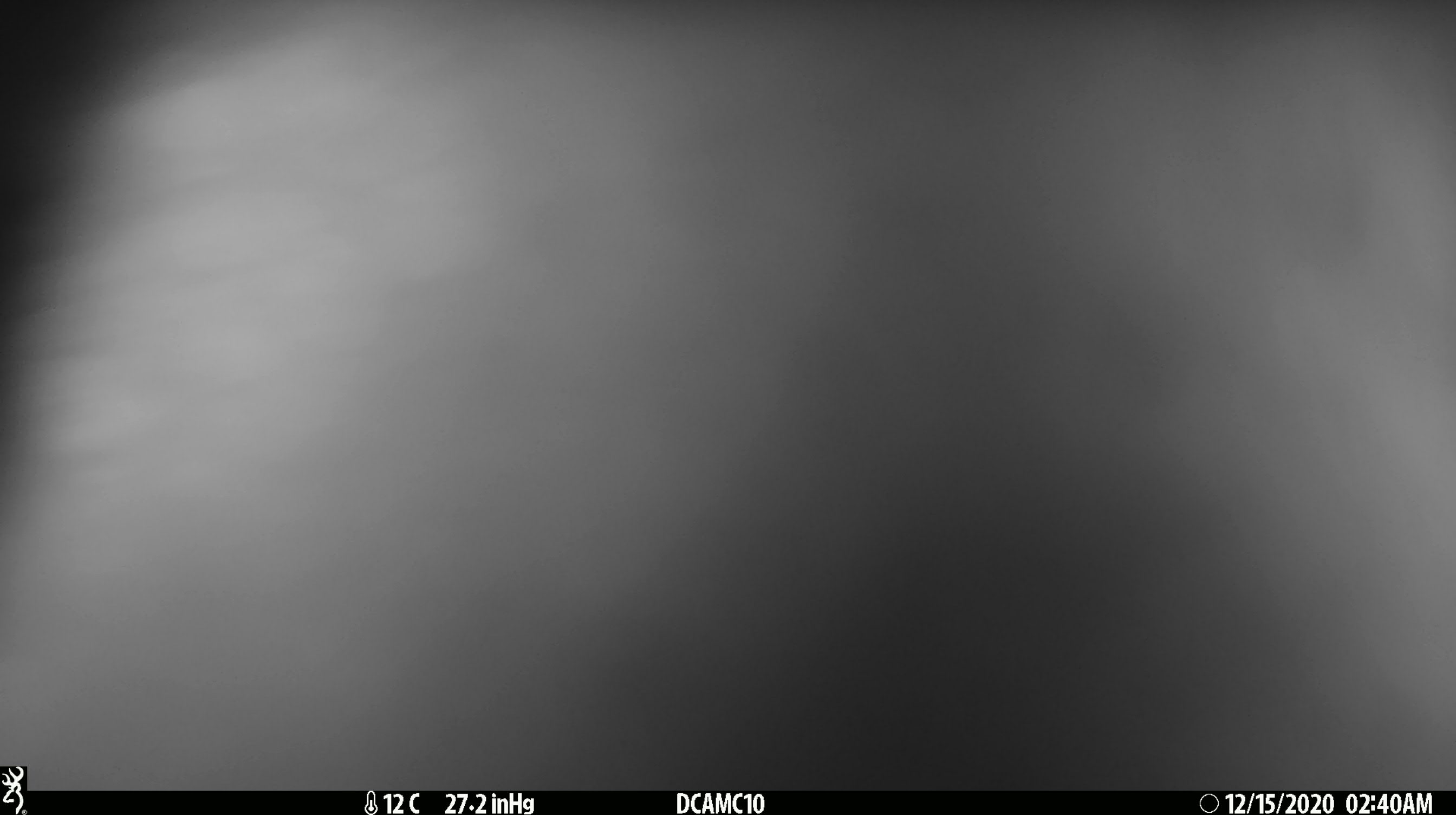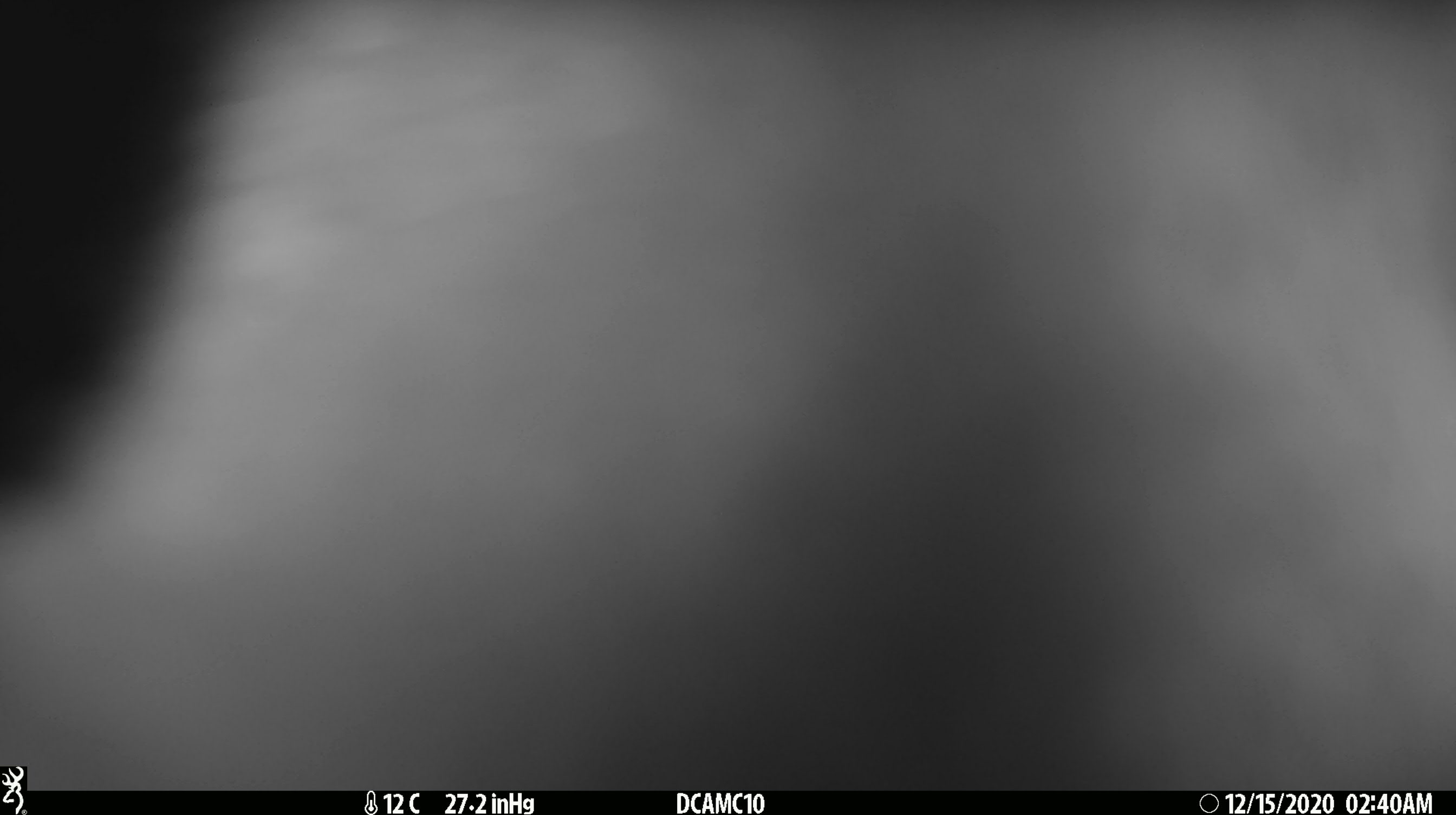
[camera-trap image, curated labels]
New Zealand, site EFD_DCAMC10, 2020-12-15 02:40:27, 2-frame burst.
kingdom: Animalia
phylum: Chordata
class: Mammalia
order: Diprotodontia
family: Phalangeridae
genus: Trichosurus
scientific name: Trichosurus vulpecula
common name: common brushtail possum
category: possum